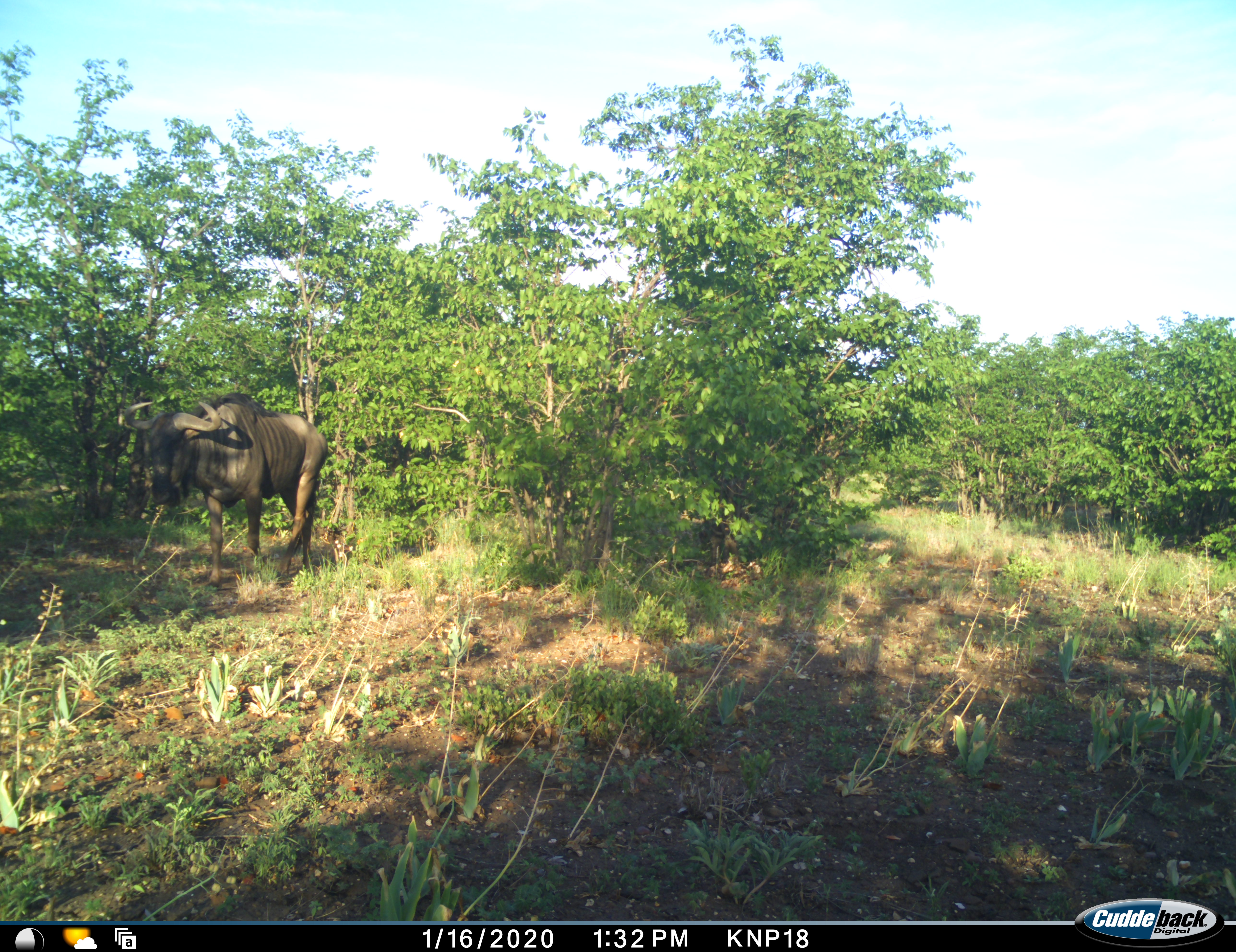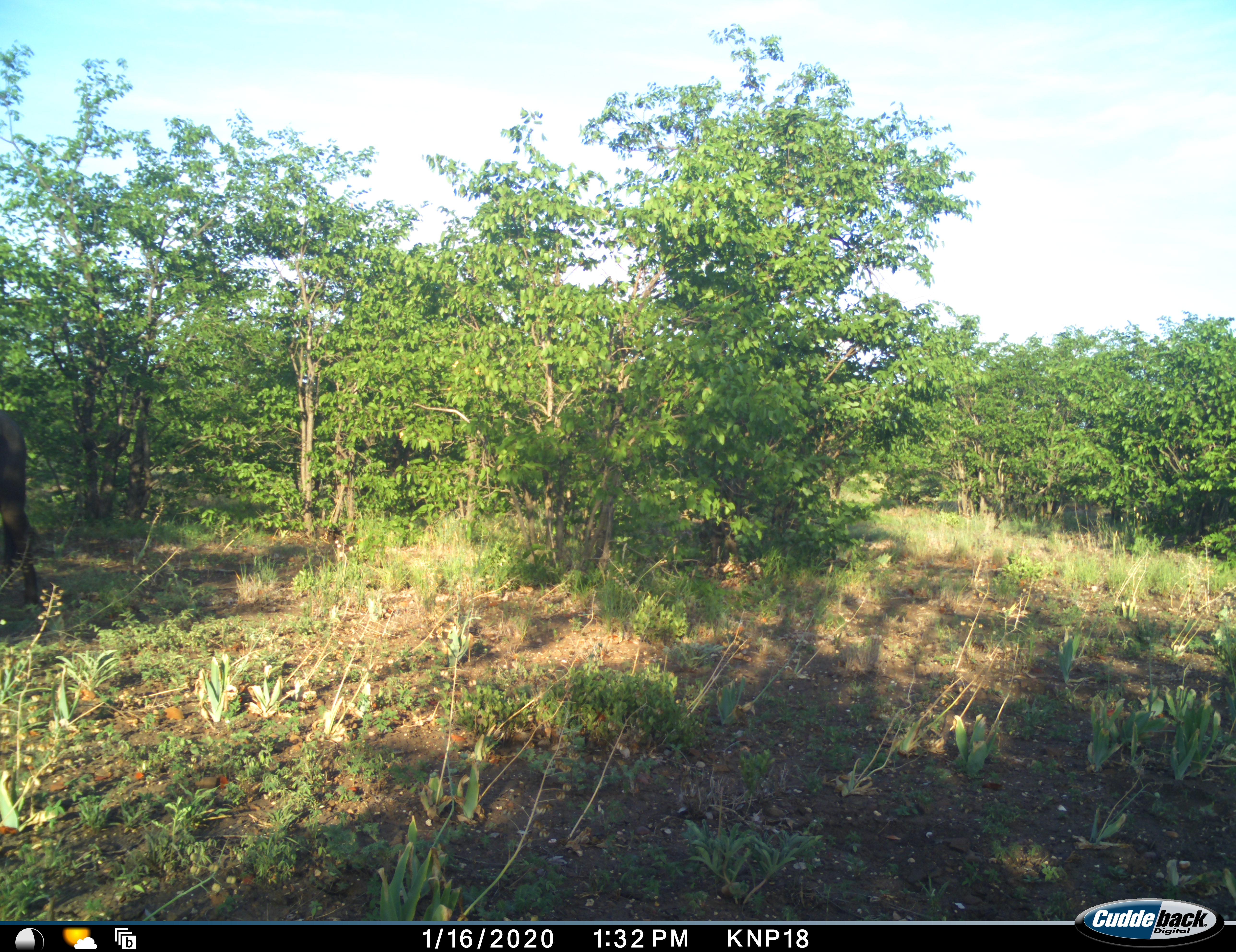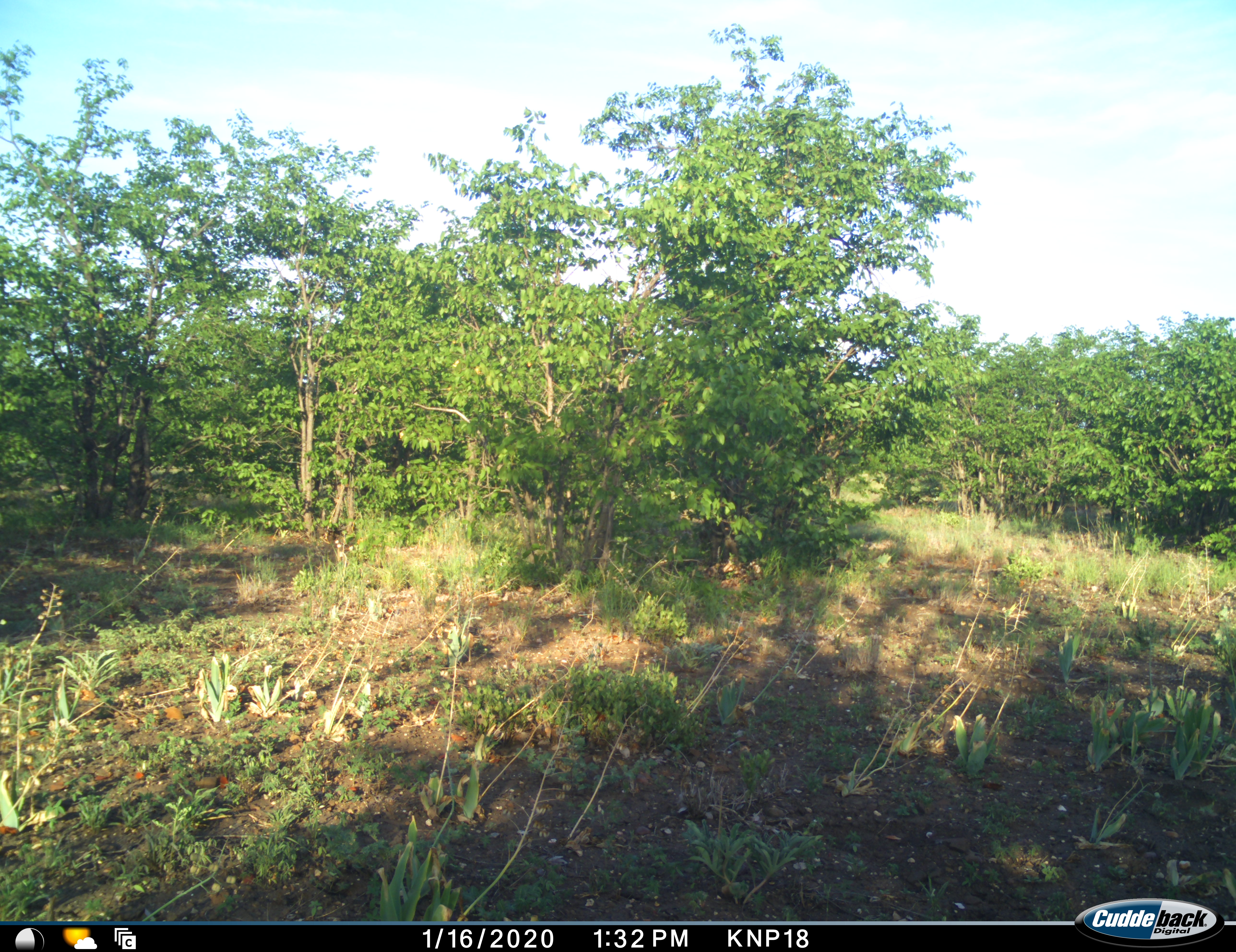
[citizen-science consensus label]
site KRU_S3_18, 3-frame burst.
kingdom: Animalia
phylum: Chordata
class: Mammalia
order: Artiodactyla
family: Bovidae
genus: Connochaetes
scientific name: Connochaetes taurinus taurinus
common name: blue wildebeest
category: wildebeestblue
Wildebeestblue (blue wildebeest) (Connochaetes taurinus taurinus), count 1. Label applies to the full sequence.